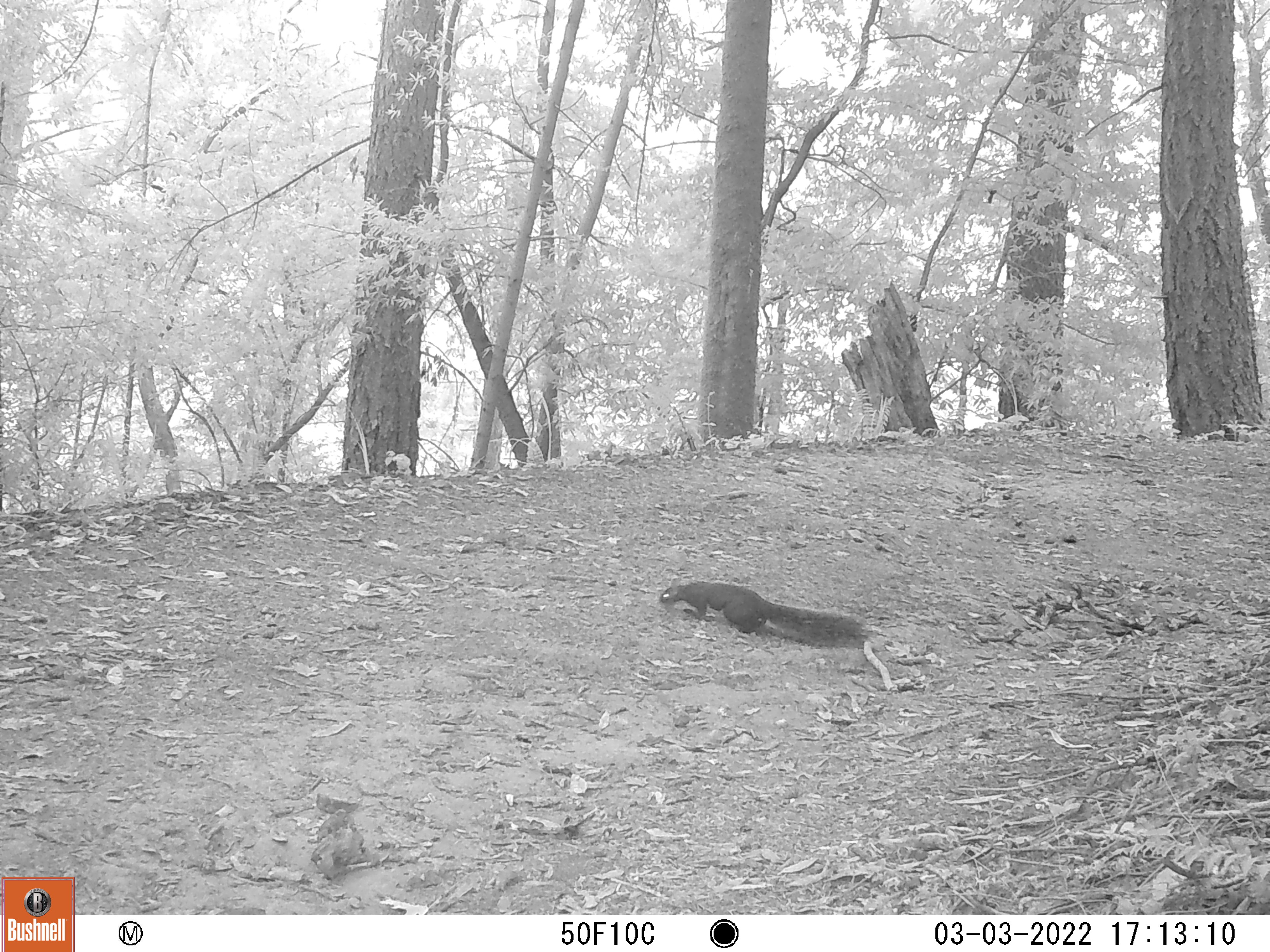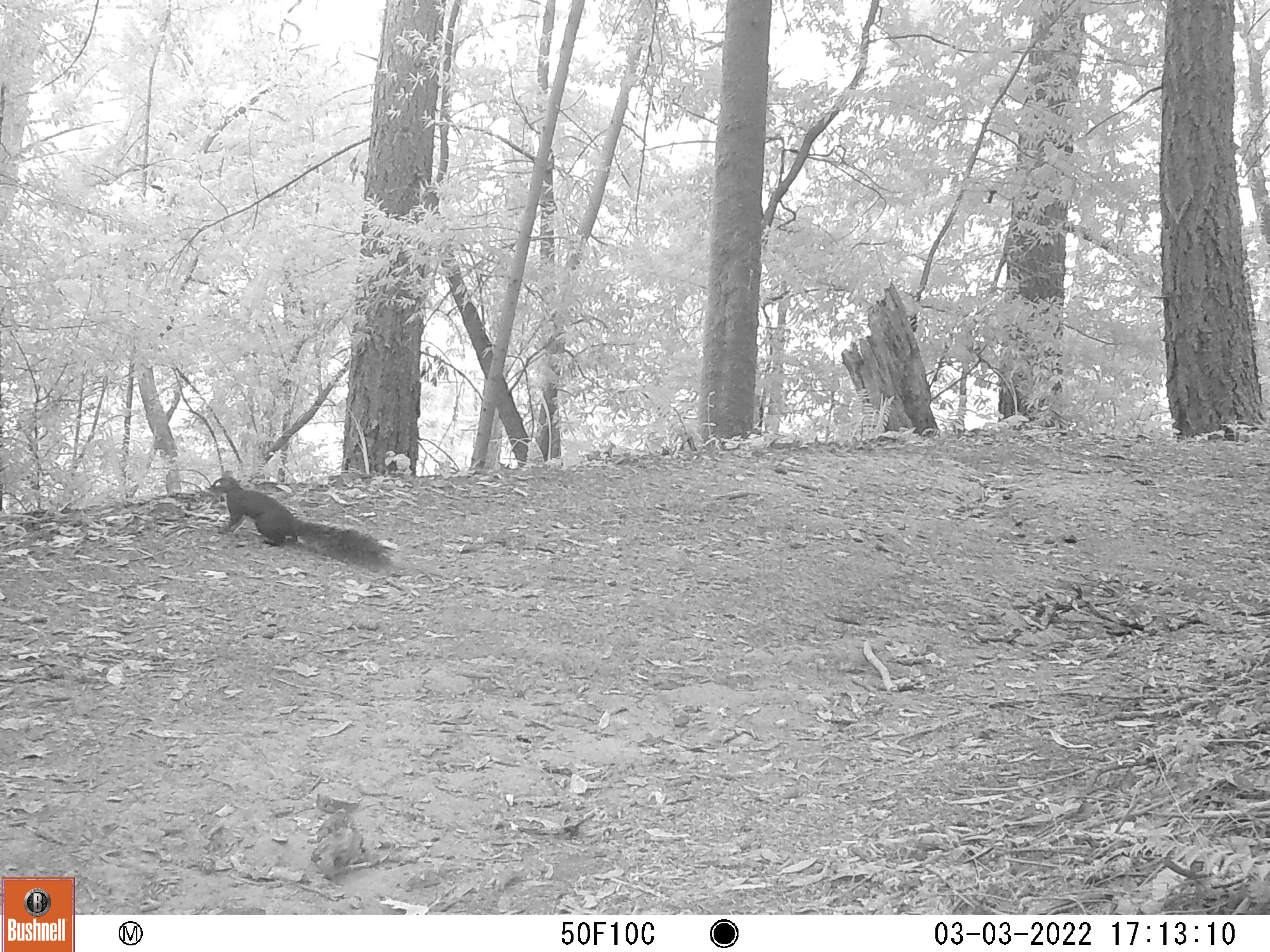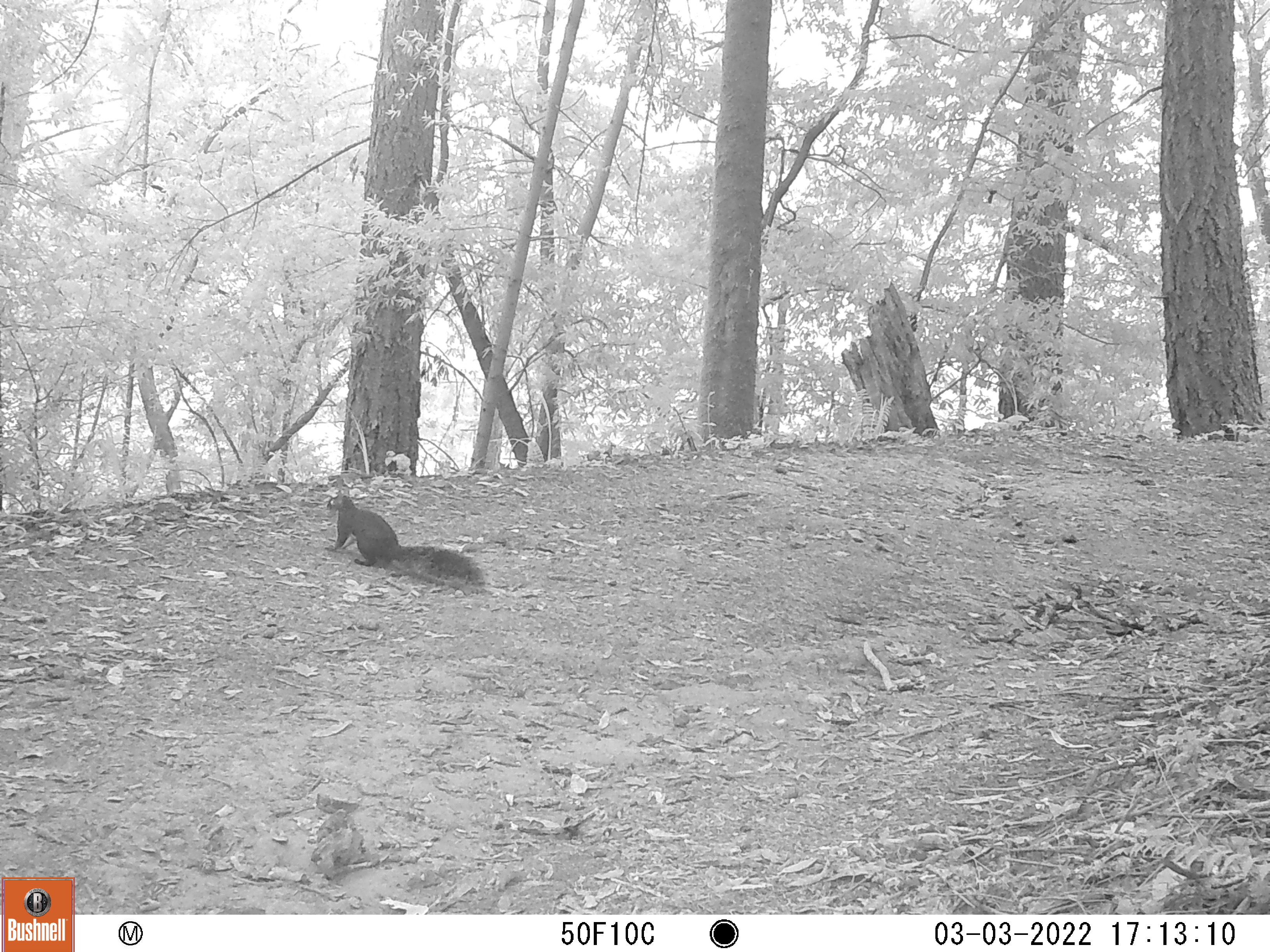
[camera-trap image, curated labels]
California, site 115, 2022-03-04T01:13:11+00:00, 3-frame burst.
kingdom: Animalia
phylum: Chordata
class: Mammalia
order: Rodentia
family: Sciuridae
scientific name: Sciuridae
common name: squirrel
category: unknown squirrel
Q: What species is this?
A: Unknown squirrel (squirrel) (Sciuridae).